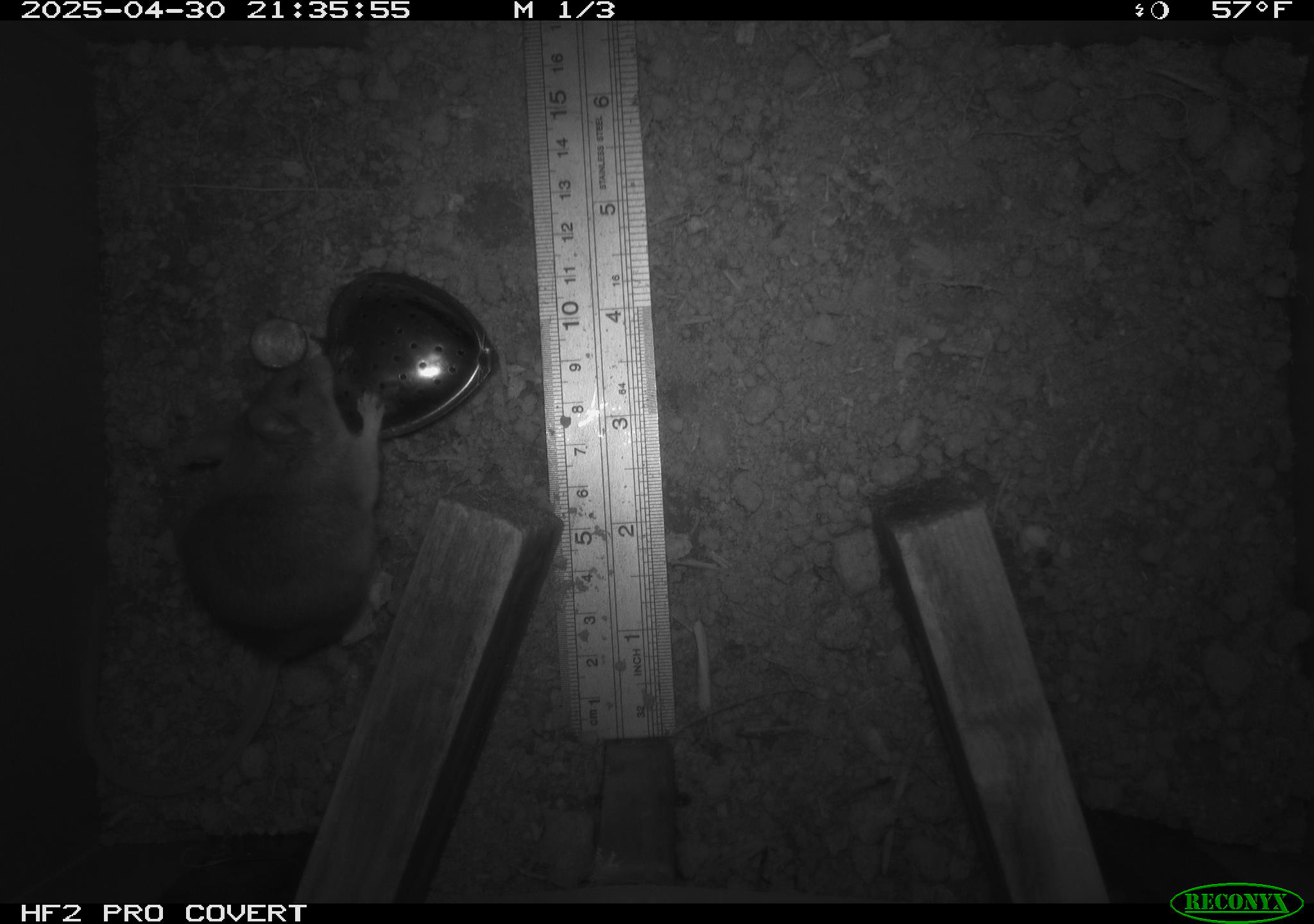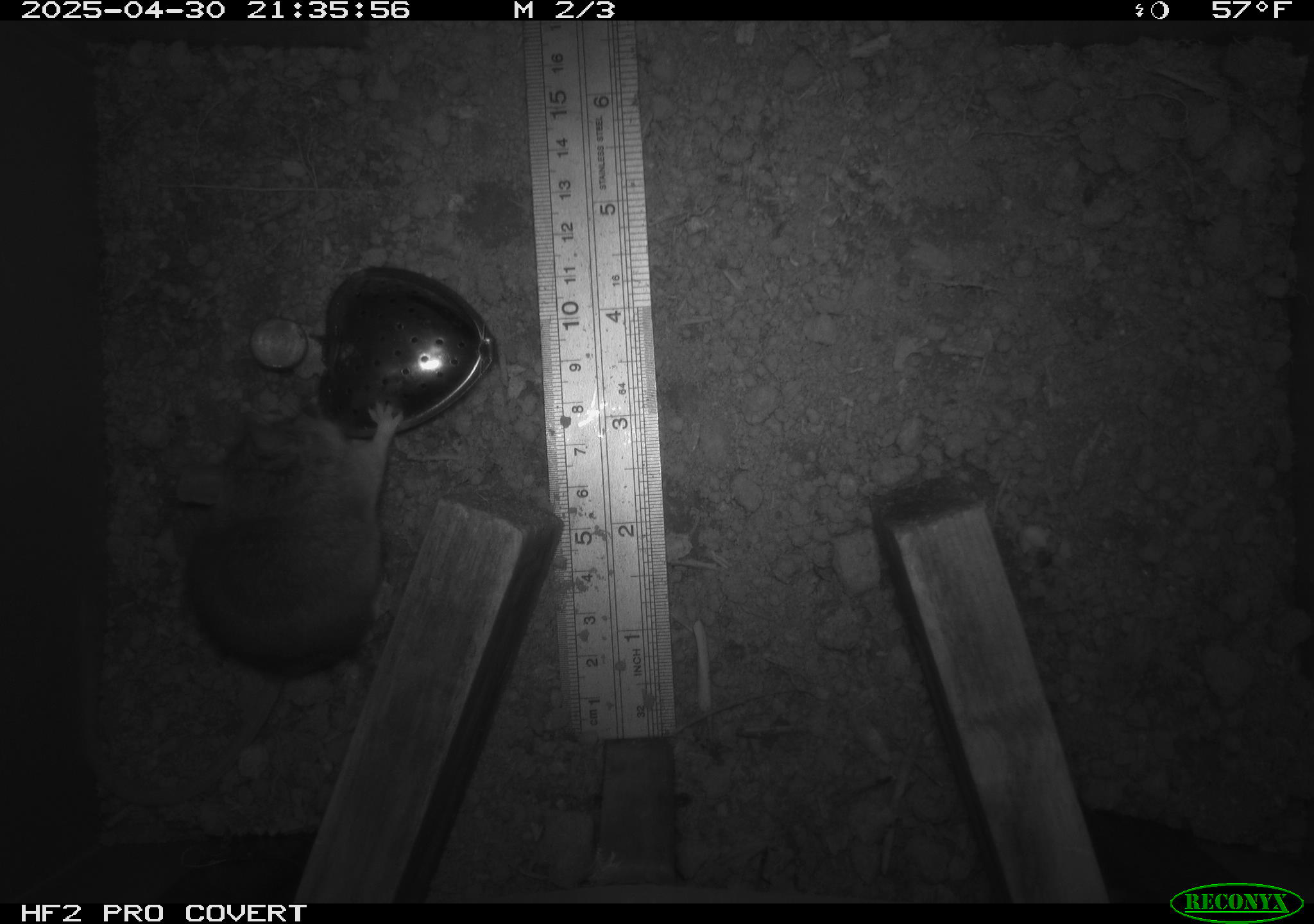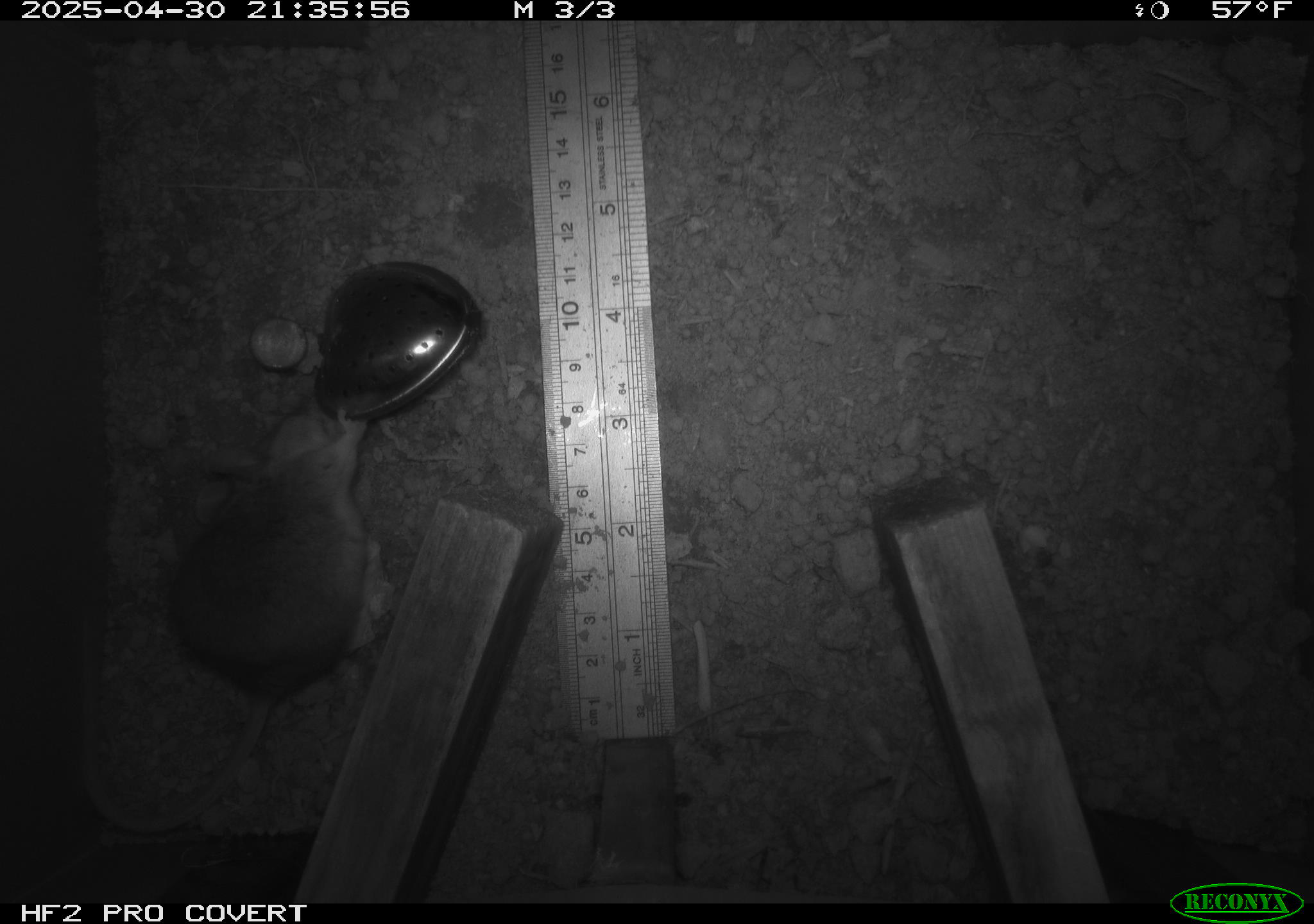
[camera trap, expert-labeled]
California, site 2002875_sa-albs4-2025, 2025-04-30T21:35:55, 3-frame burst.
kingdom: Animalia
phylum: Chordata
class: Mammalia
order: Rodentia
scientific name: Rodentia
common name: mouse species